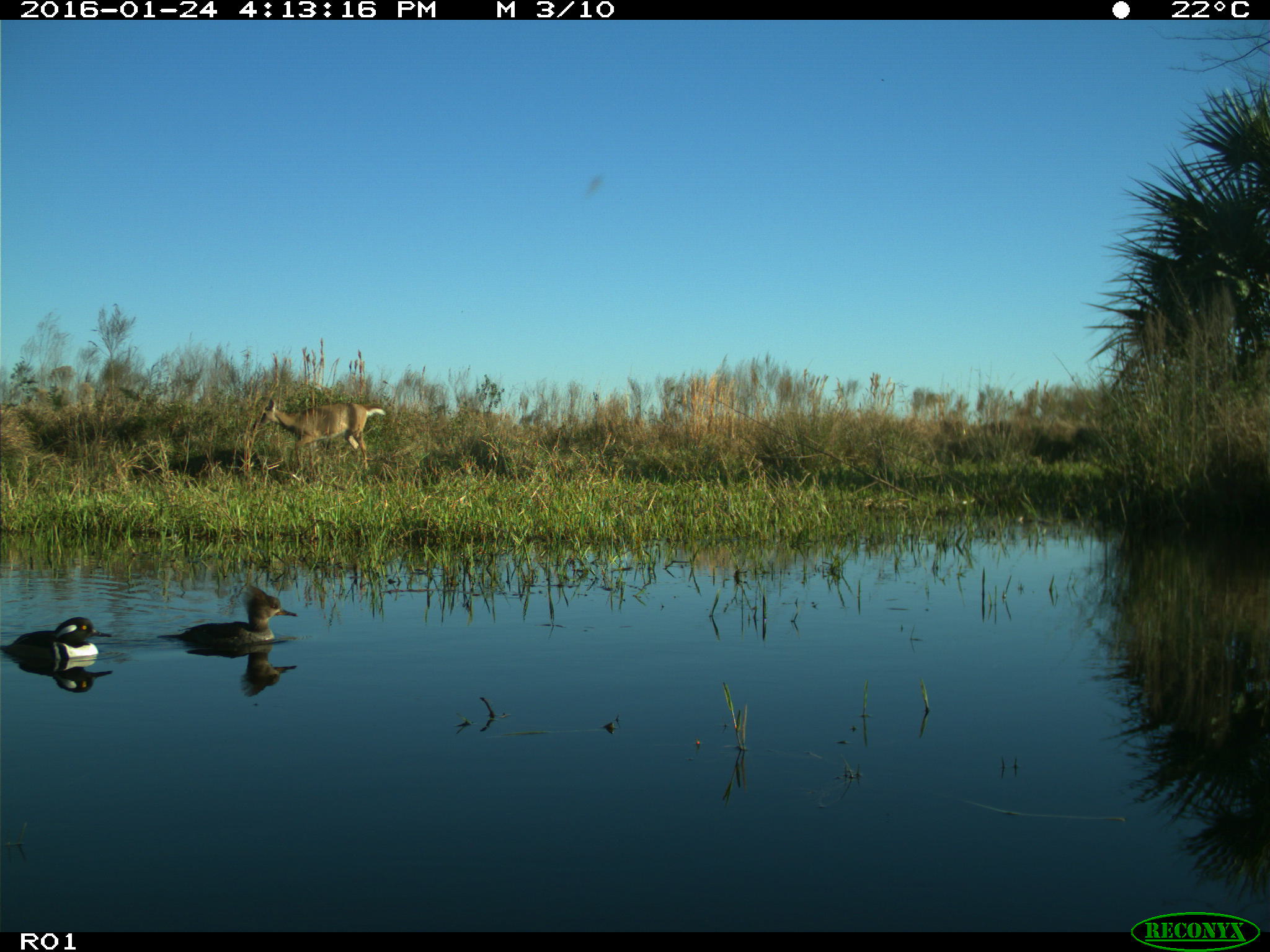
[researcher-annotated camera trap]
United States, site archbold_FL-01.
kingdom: Animalia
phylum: Chordata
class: Mammalia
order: Artiodactyla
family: Cervidae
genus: Odocoileus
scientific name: Odocoileus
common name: deer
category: unidentified deer